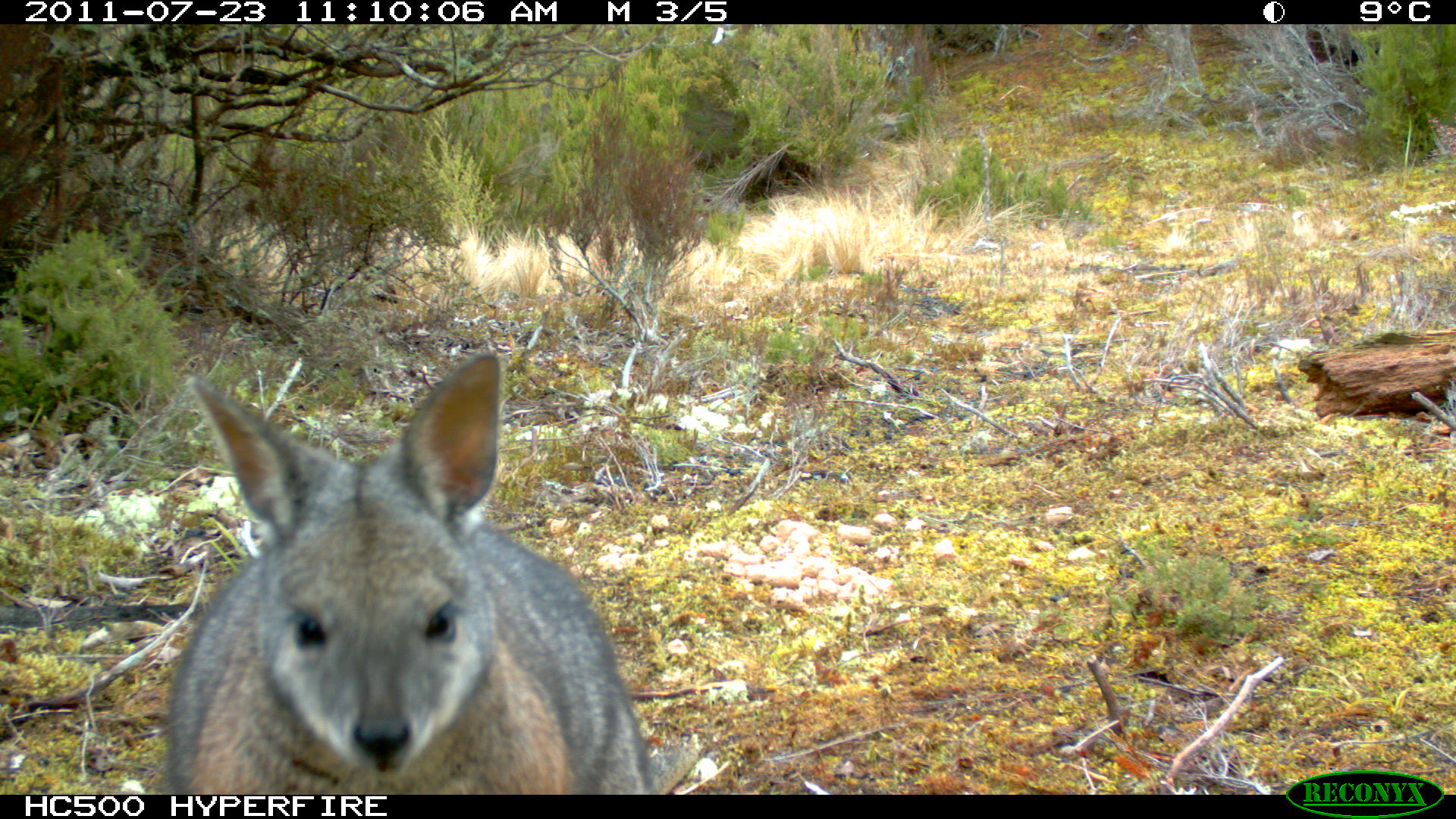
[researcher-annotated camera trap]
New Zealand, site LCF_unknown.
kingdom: Animalia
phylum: Chordata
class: Mammalia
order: Diprotodontia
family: Macropodidae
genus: Notamacropus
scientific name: Notamacropus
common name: wallaby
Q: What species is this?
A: Wallaby (Notamacropus).